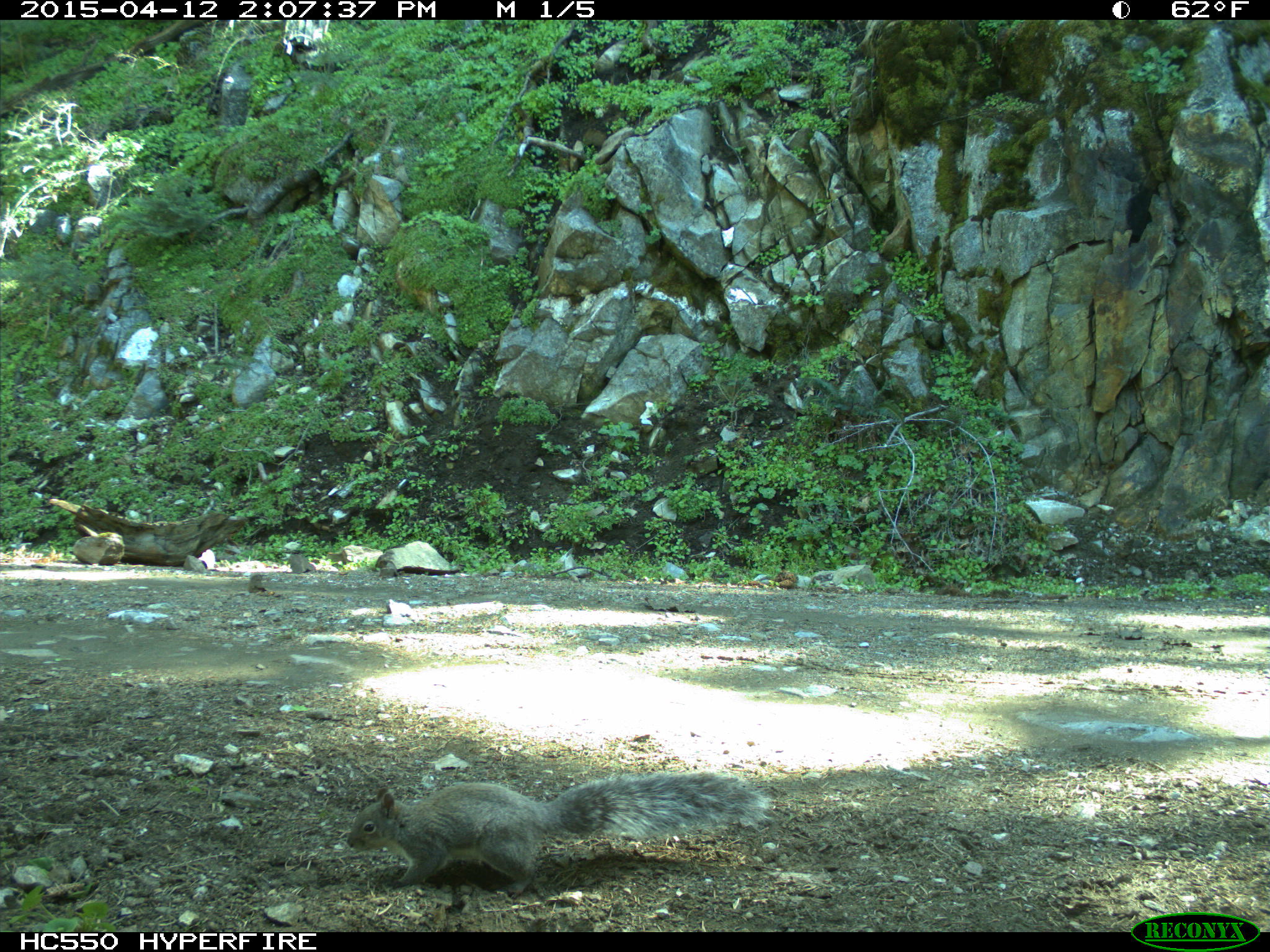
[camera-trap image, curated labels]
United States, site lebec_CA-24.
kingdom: Animalia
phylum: Chordata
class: Mammalia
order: Rodentia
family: Sciuridae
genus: Sciurus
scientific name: Sciurus carolinensis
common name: eastern gray squirrel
Sciurus carolinensis (eastern gray squirrel).